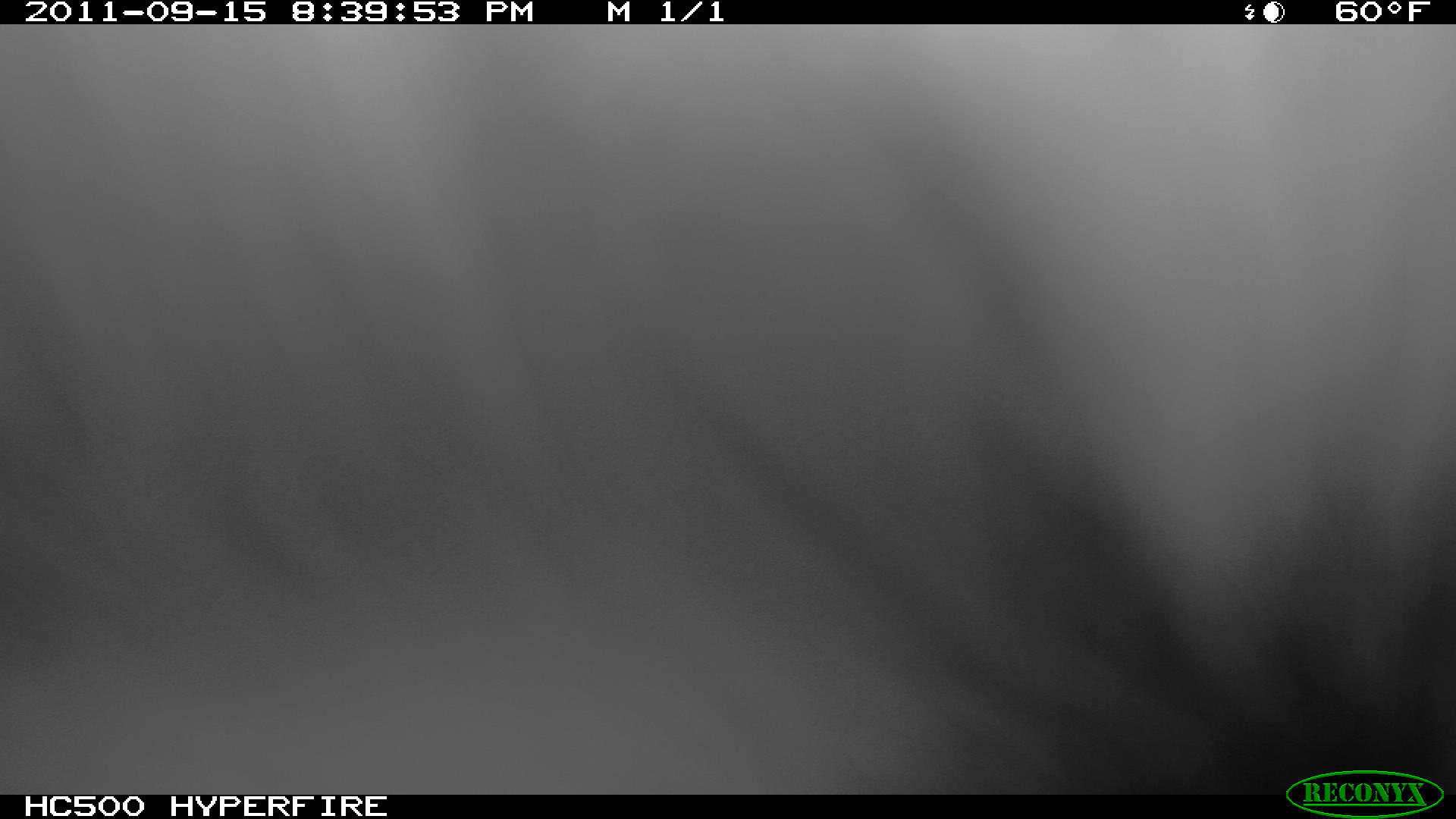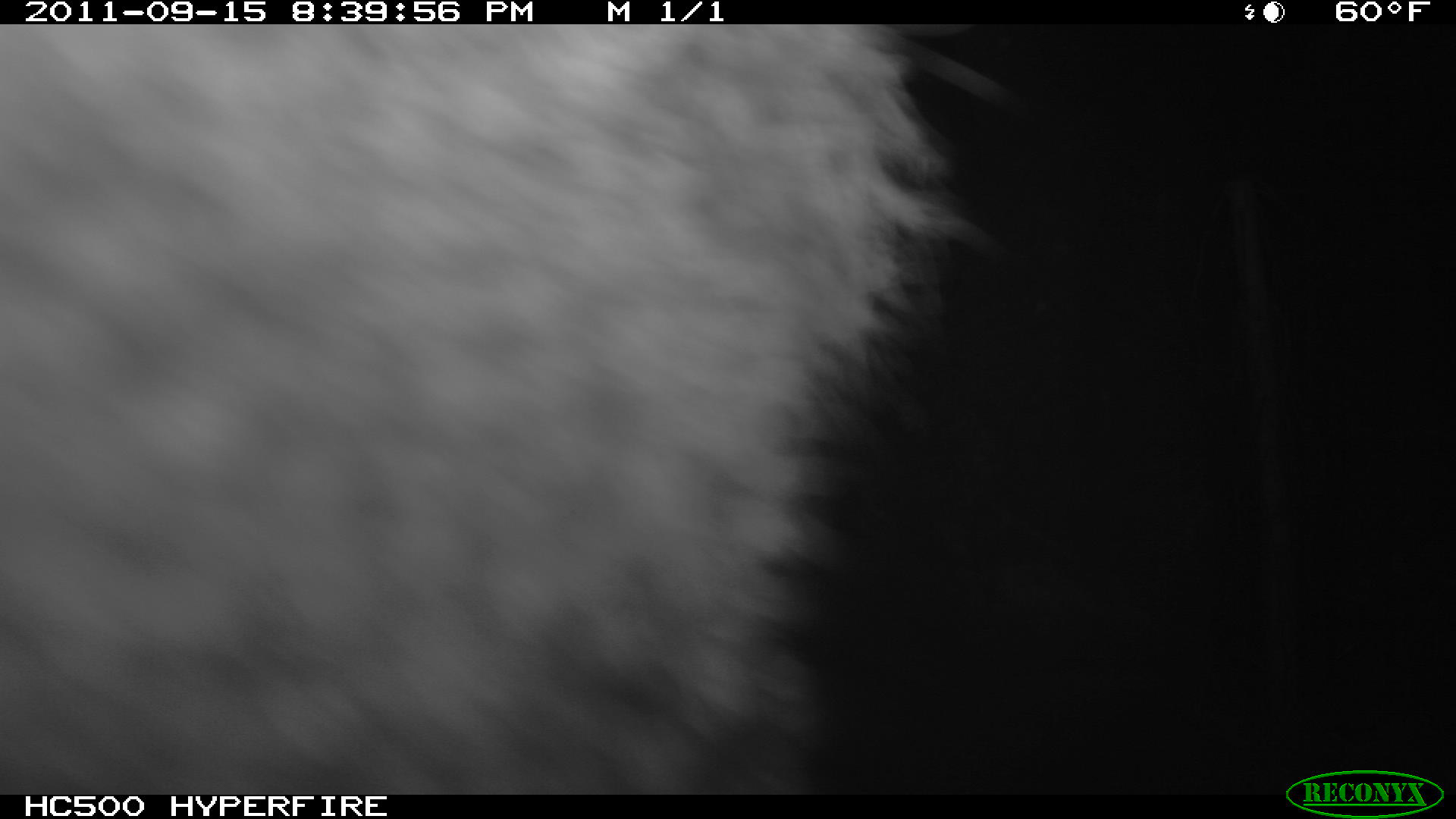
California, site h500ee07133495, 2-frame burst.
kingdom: Animalia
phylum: Chordata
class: Mammalia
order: Carnivora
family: Canidae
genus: Urocyon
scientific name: Urocyon littoralis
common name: island fox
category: fox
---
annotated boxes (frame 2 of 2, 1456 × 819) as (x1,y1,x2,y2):
fox: (0,20,1009,799)